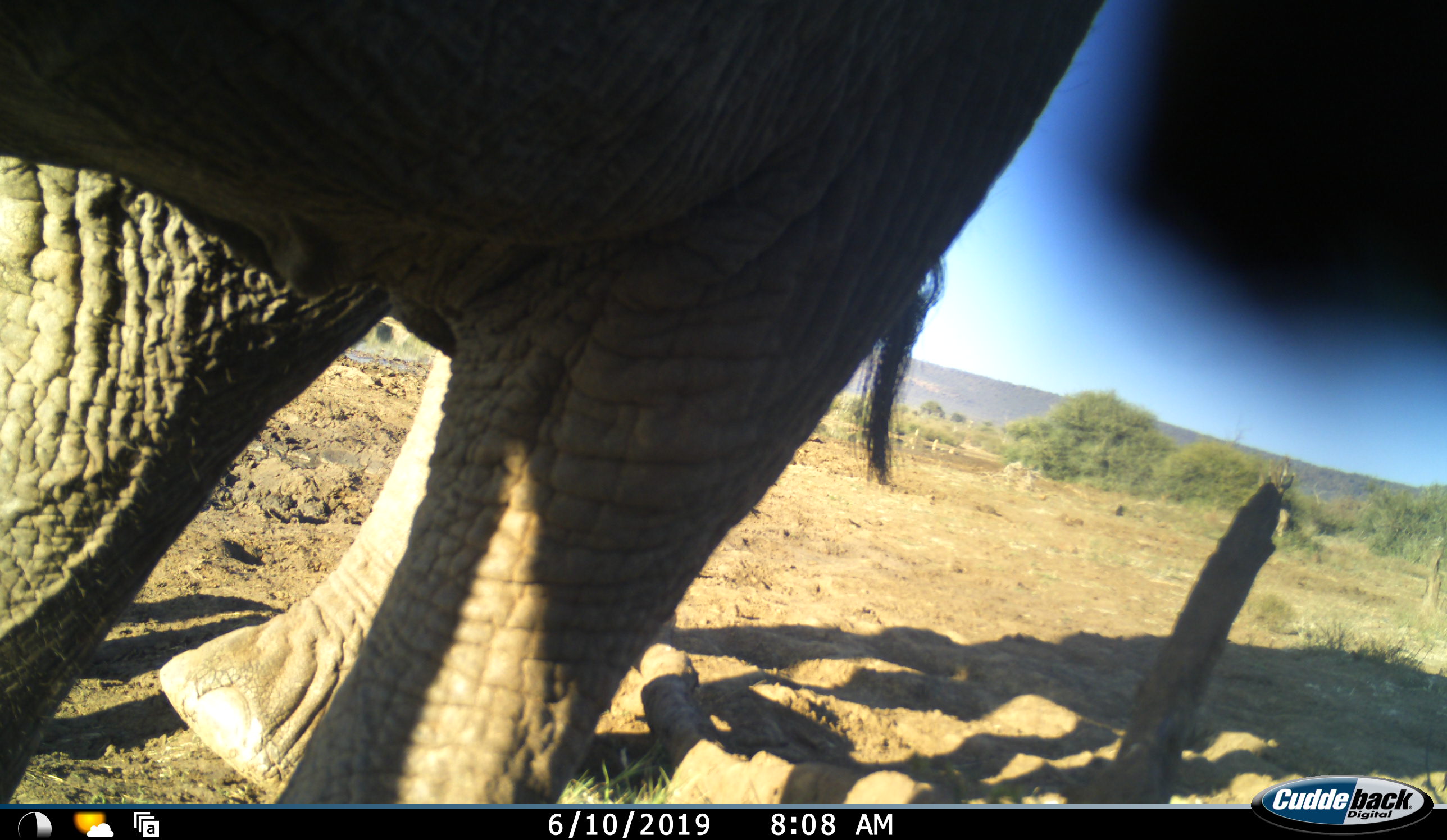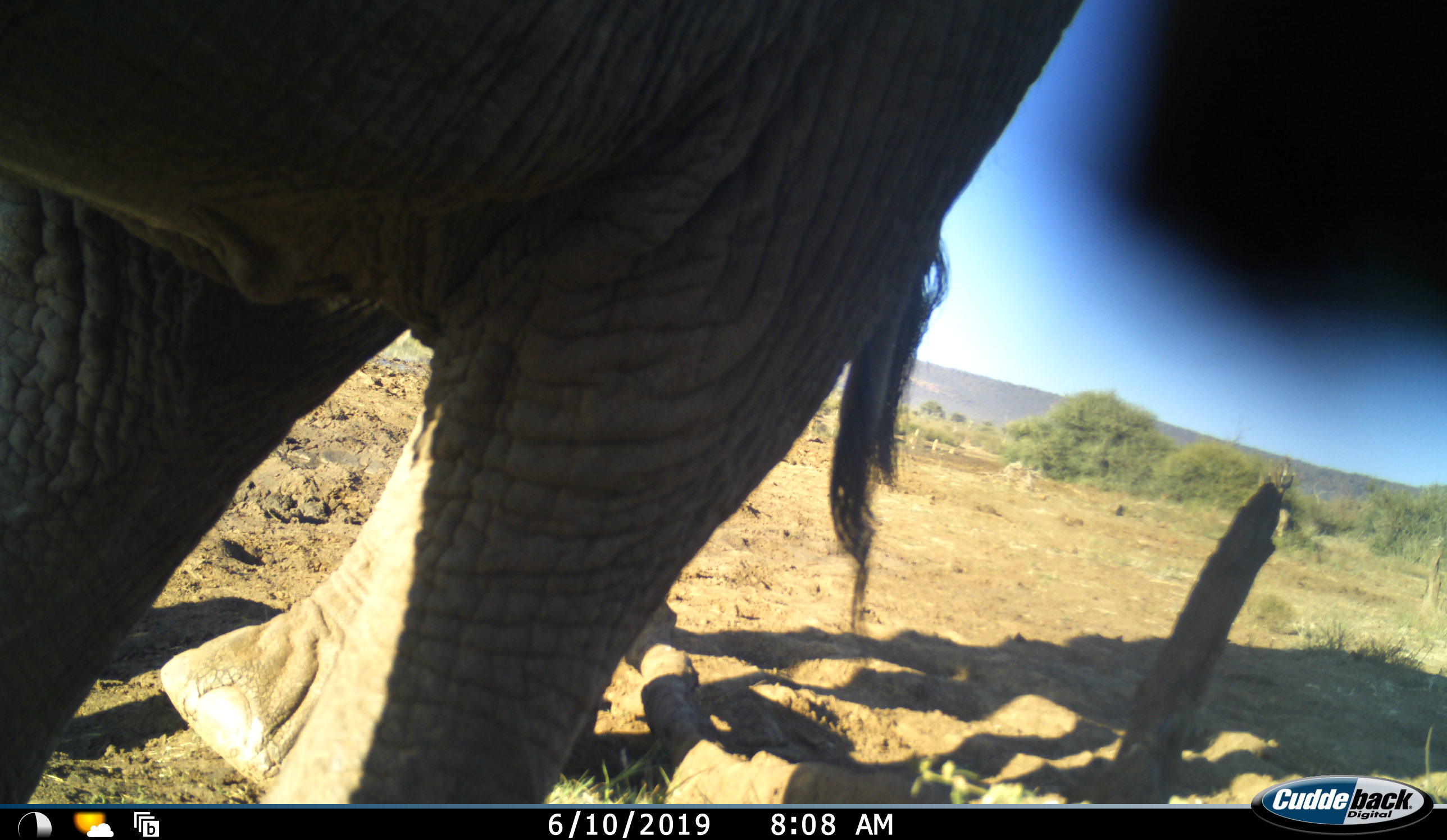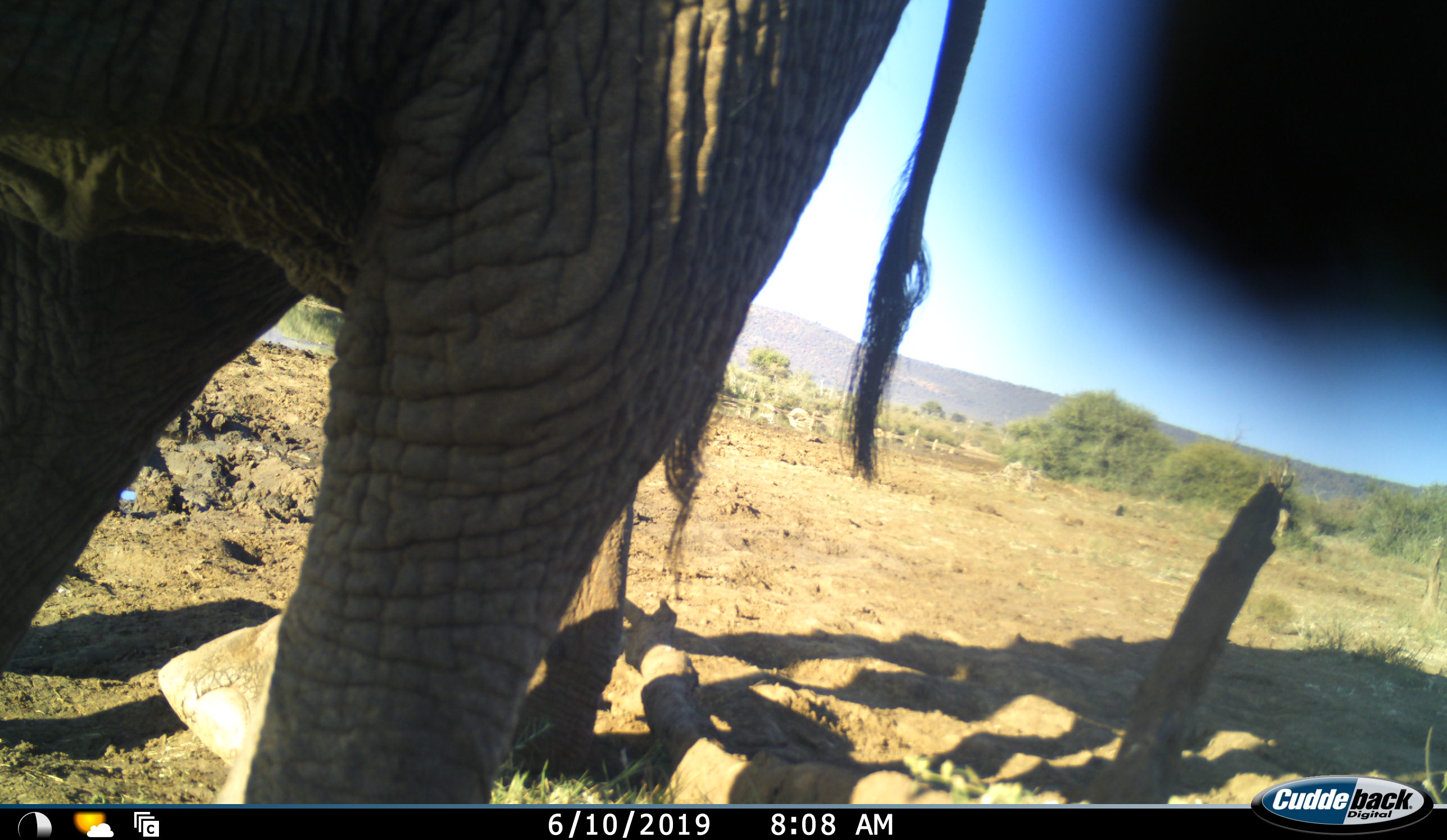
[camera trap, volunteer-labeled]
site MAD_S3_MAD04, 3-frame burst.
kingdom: Animalia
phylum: Chordata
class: Mammalia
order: Proboscidea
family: Elephantidae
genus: Loxodonta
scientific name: Loxodonta africana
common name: african bush elephant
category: elephant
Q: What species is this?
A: Elephant (african bush elephant) (Loxodonta africana).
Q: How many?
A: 1.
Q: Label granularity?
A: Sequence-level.